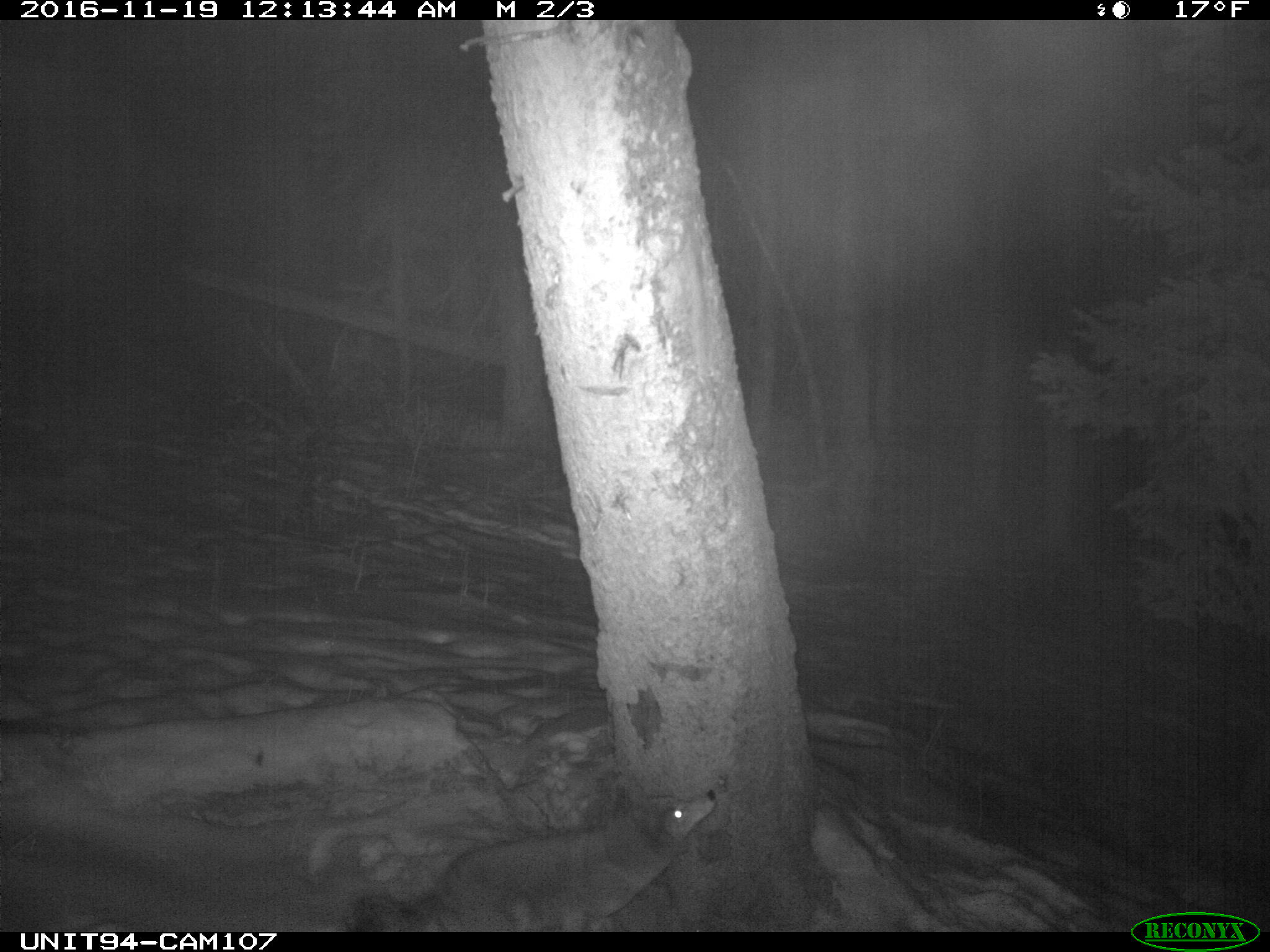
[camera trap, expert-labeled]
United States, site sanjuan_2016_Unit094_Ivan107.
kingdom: Animalia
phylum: Chordata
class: Mammalia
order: Carnivora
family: Canidae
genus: Canis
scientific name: Canis latrans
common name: coyote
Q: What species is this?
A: Canis latrans (coyote).